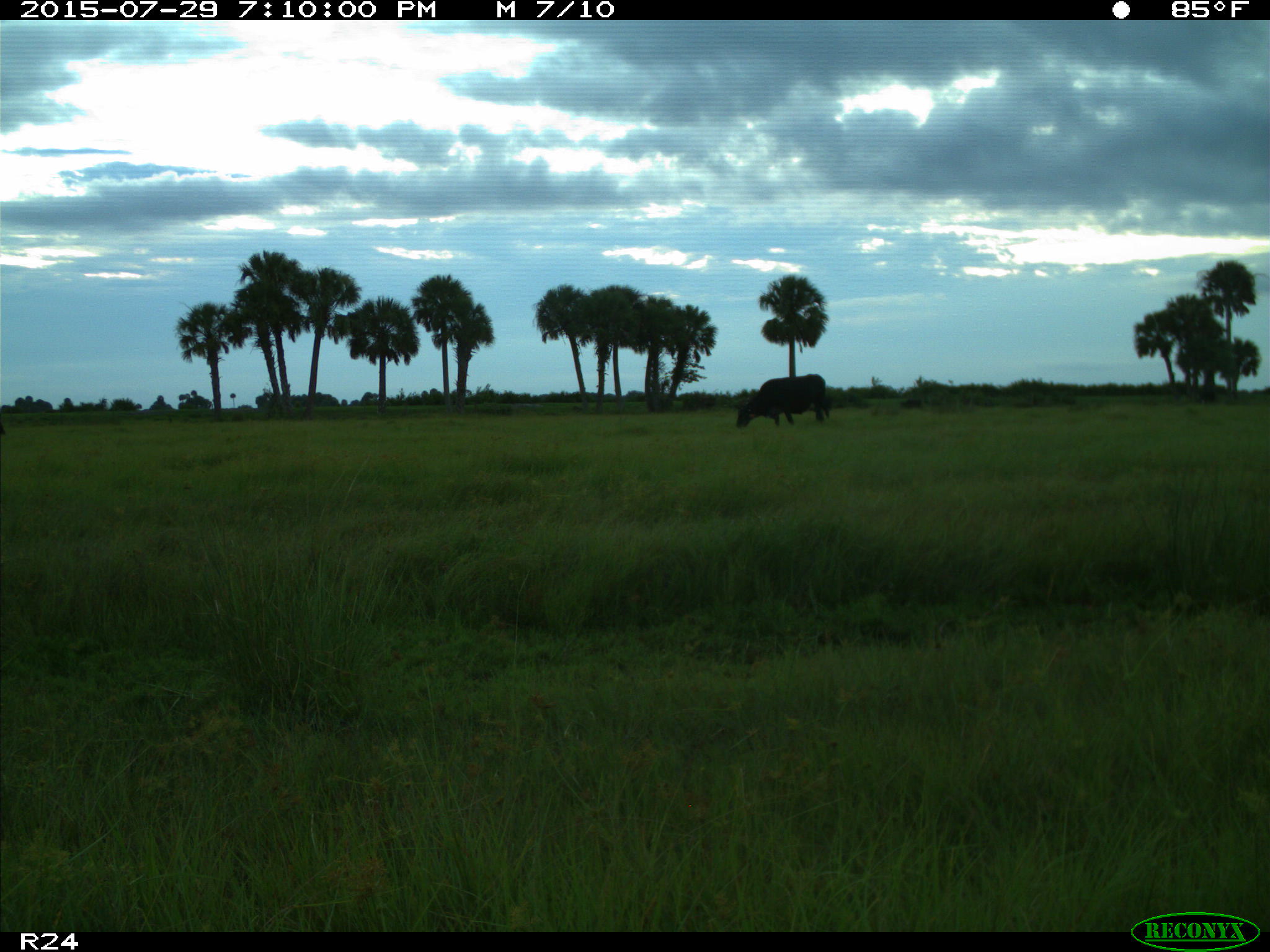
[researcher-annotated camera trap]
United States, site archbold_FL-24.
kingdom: Animalia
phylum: Chordata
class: Mammalia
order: Artiodactyla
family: Bovidae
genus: Bos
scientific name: Bos taurus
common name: domestic cow